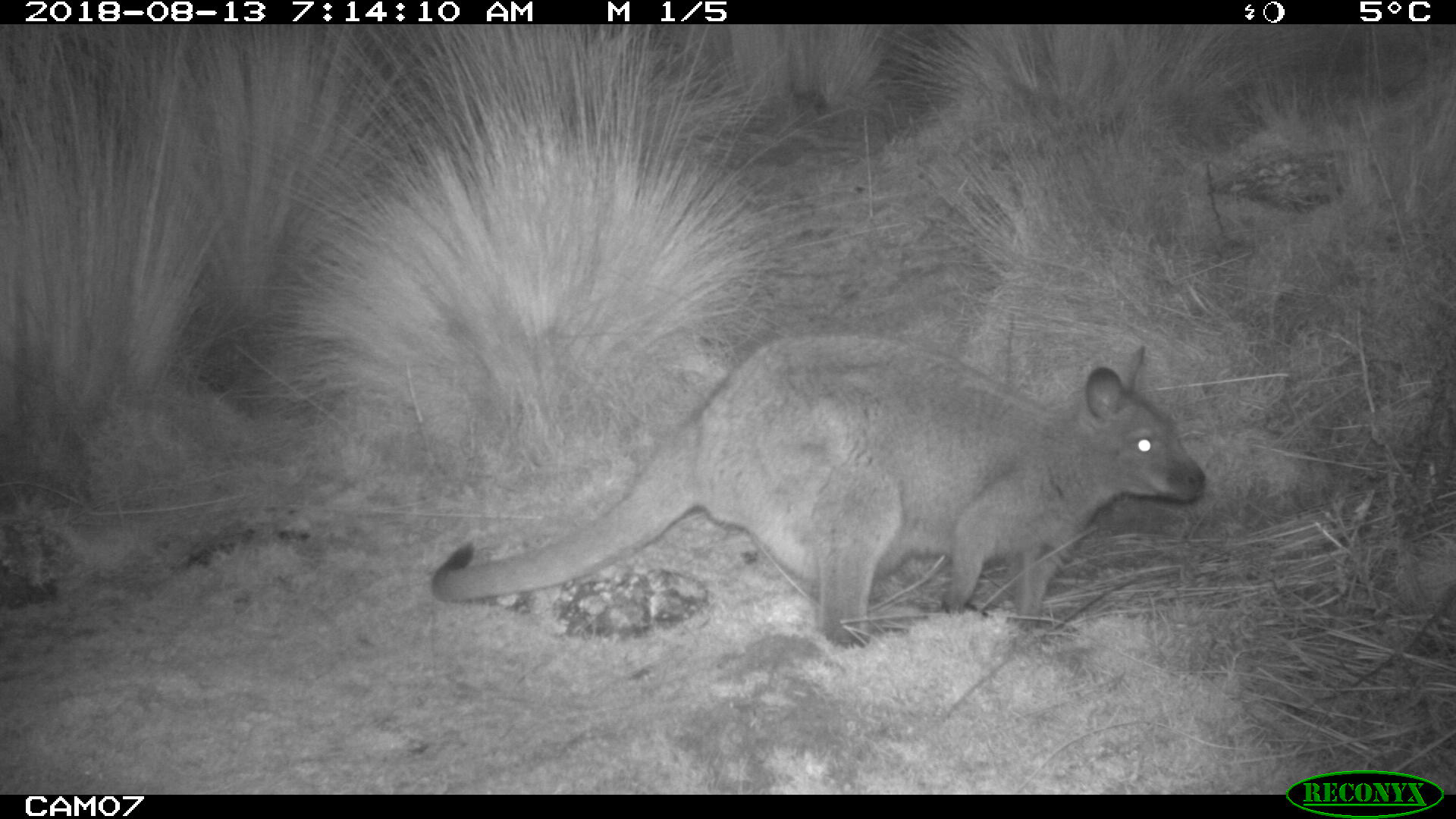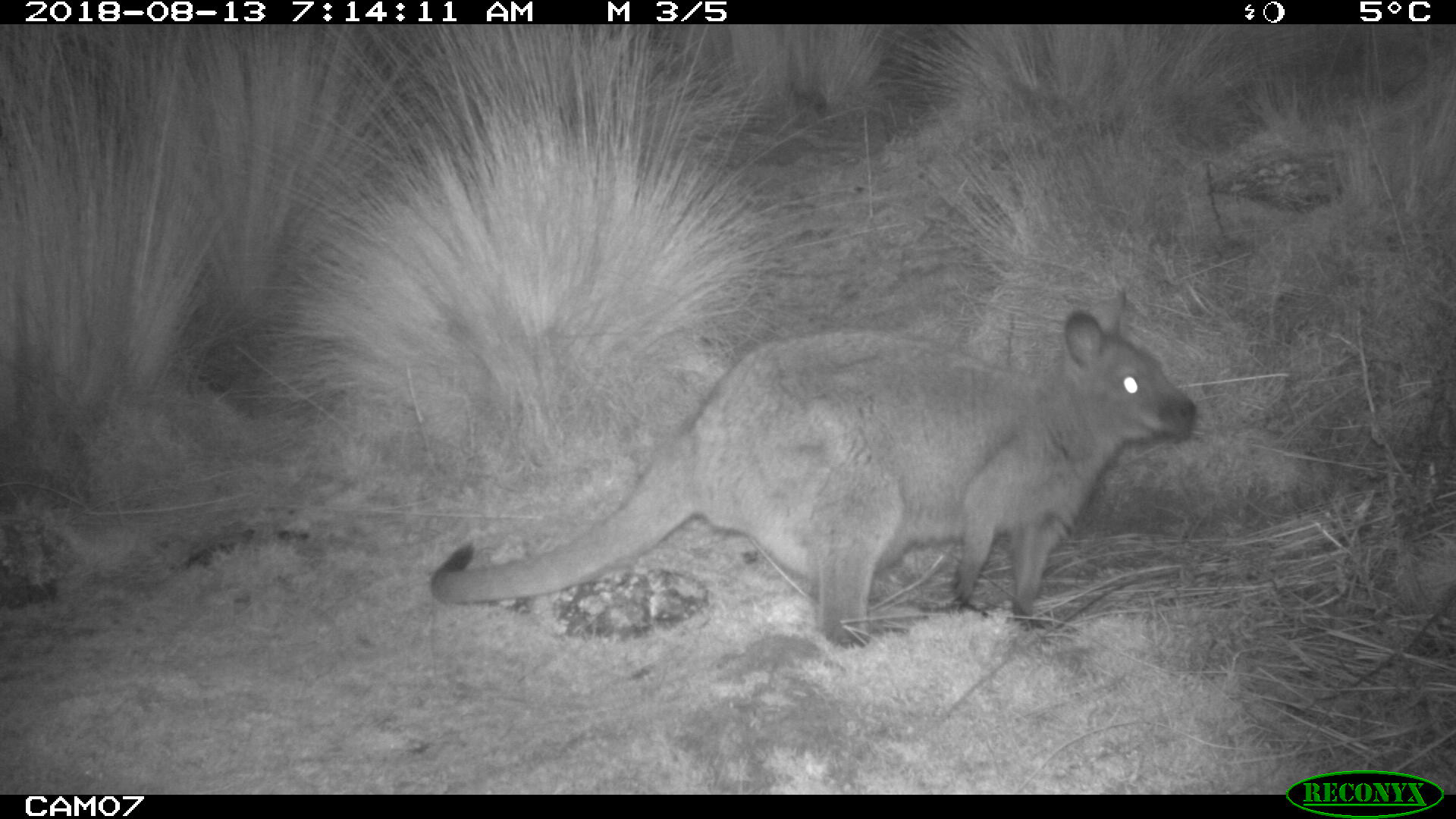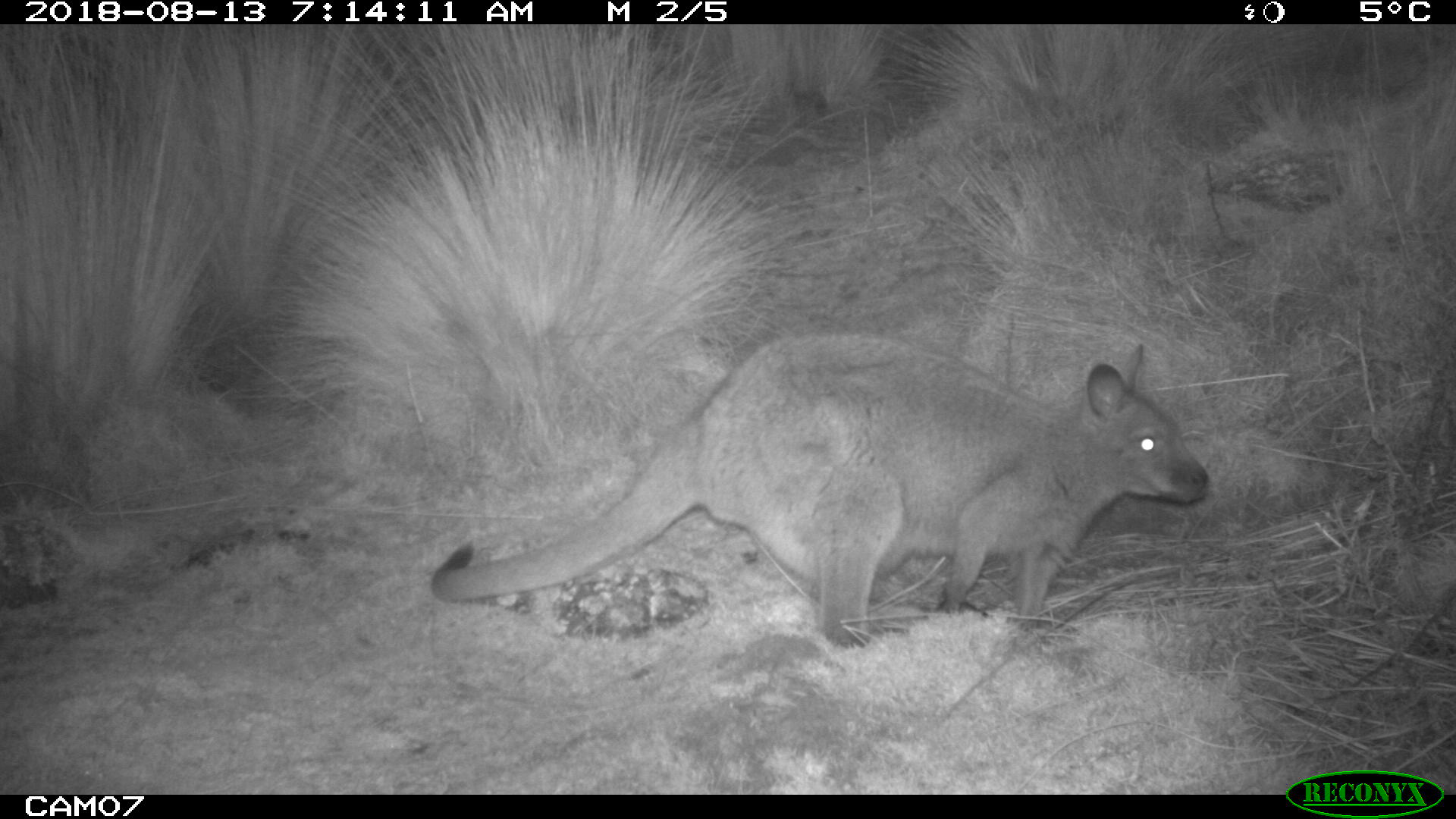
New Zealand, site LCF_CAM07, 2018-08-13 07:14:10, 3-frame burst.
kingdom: Animalia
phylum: Chordata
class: Mammalia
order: Diprotodontia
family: Macropodidae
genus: Notamacropus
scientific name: Notamacropus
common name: wallaby